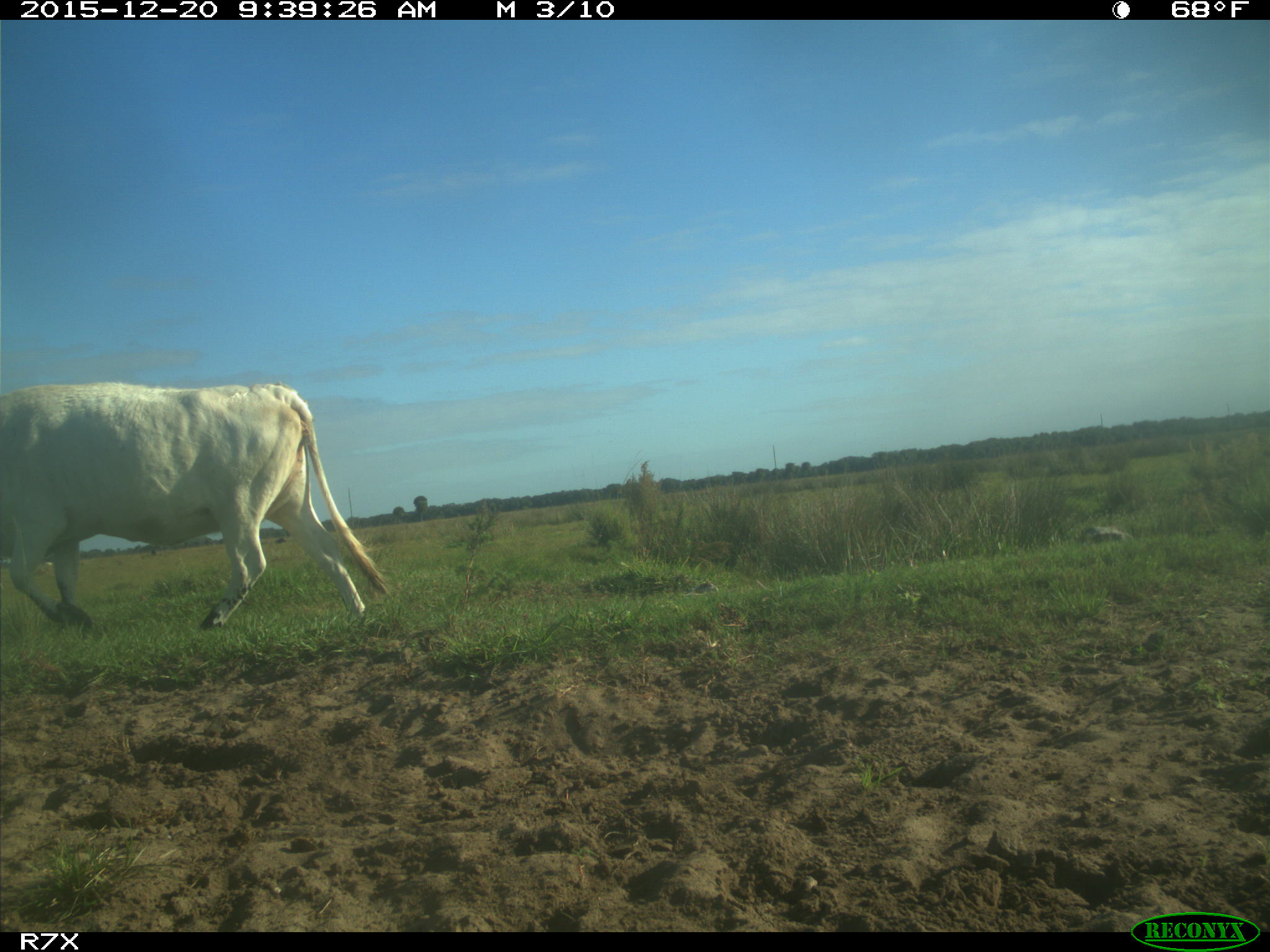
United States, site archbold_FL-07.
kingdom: Animalia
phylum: Chordata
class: Mammalia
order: Artiodactyla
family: Bovidae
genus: Bos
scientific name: Bos taurus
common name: domestic cow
Bos taurus (domestic cow).